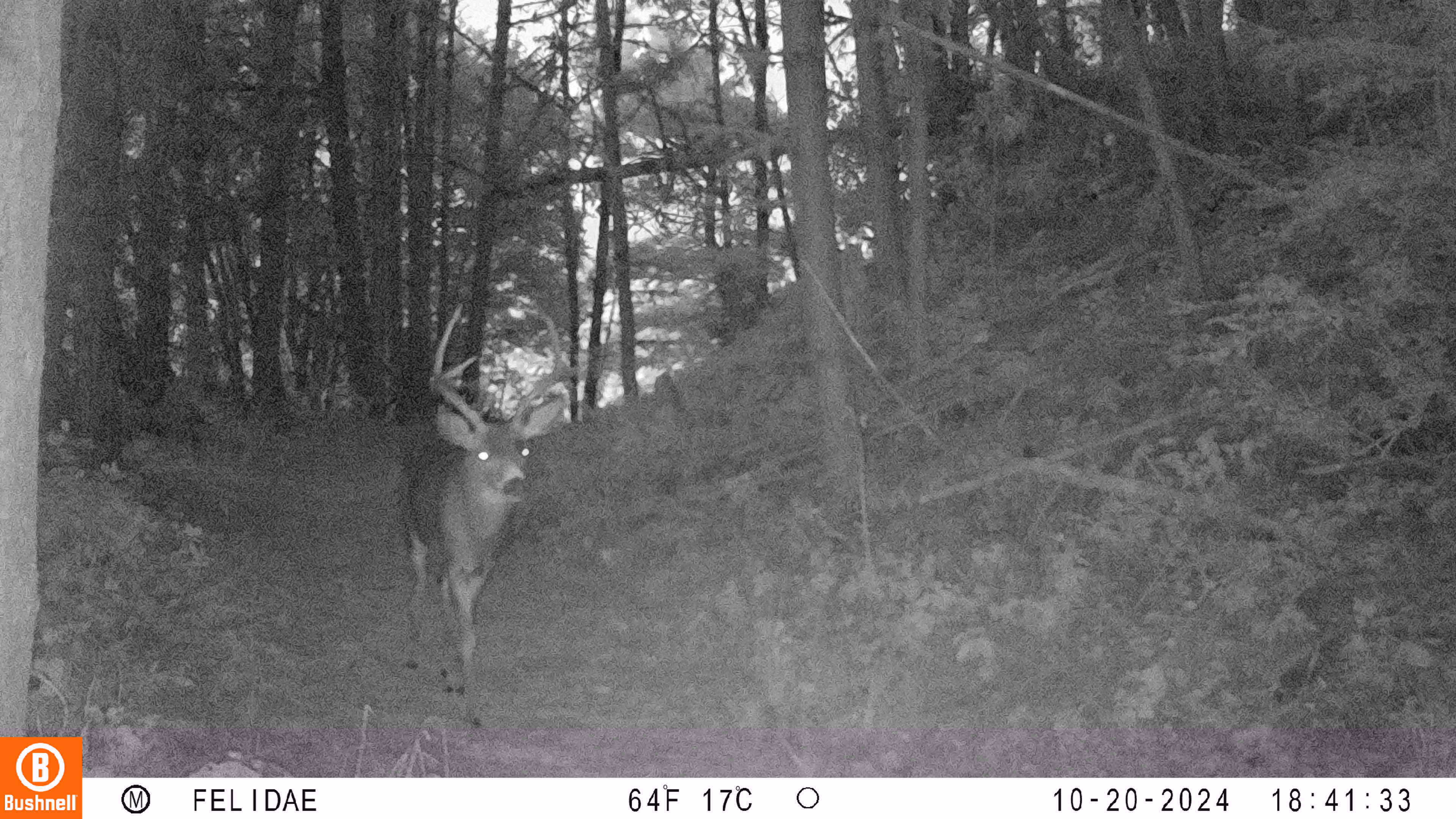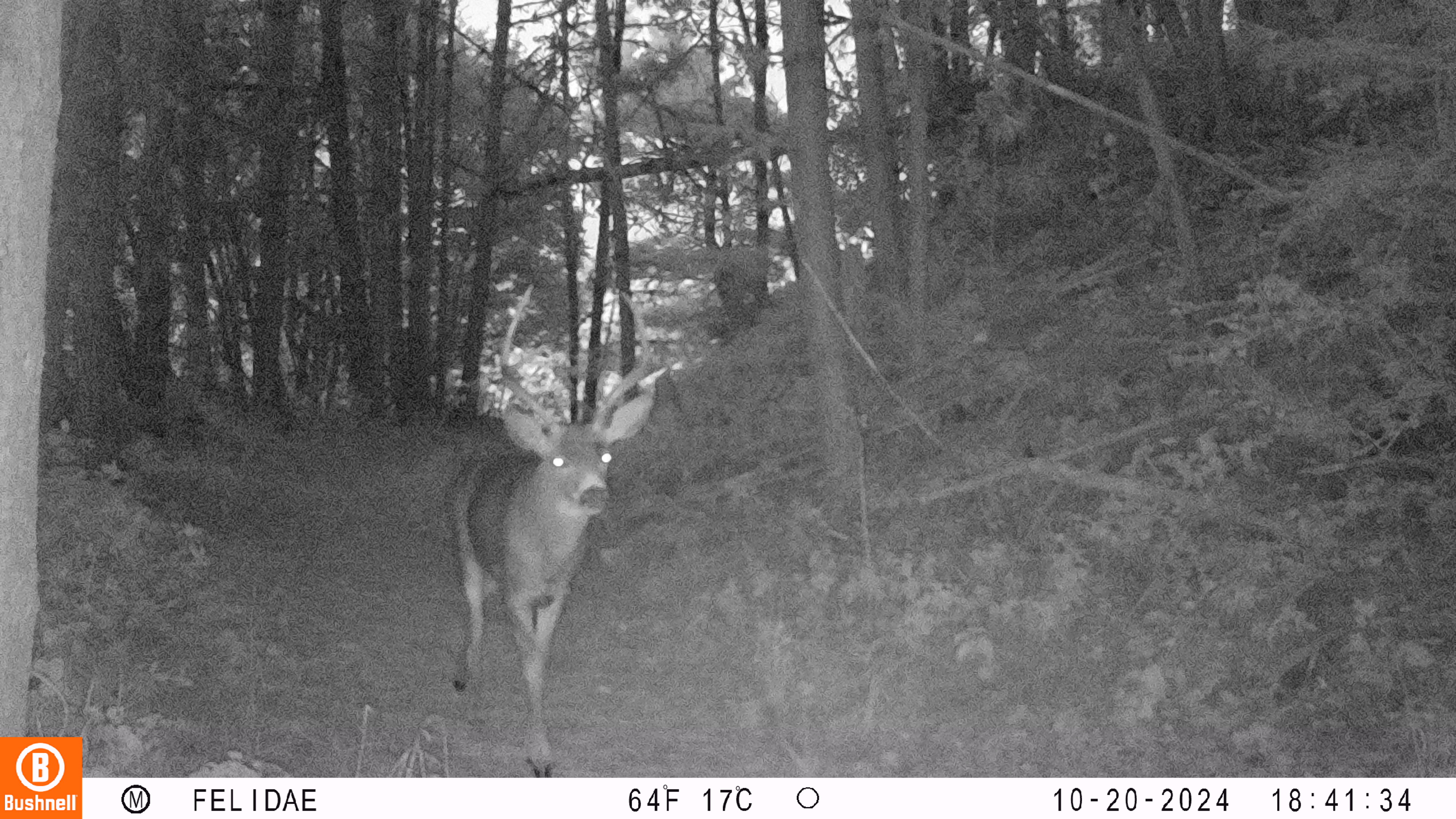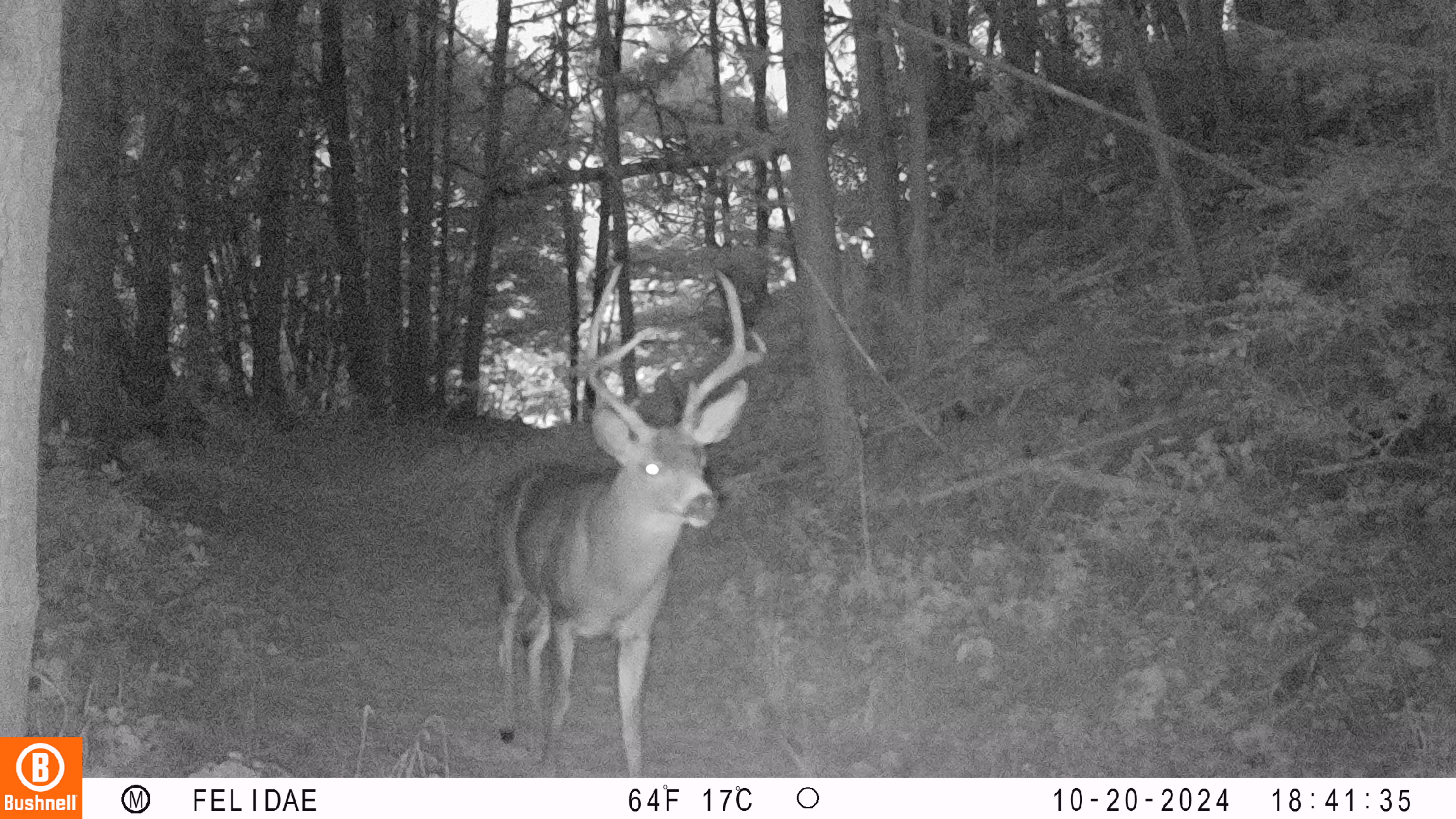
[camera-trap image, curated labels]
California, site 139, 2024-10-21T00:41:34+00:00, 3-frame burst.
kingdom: Animalia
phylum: Chordata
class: Mammalia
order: Artiodactyla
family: Cervidae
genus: Odocoileus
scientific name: Odocoileus hemionus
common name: mule deer